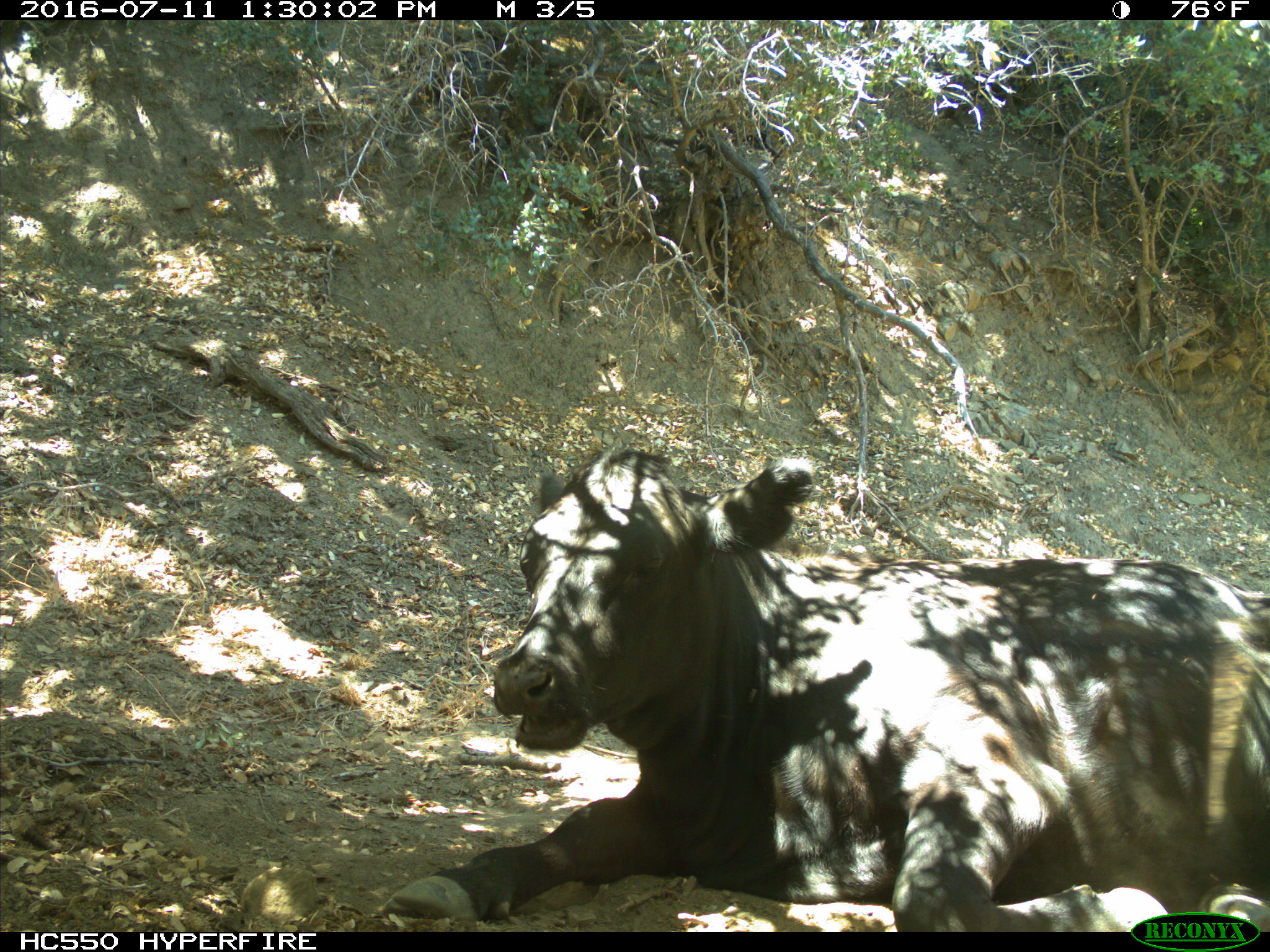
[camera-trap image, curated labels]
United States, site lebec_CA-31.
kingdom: Animalia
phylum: Chordata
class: Mammalia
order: Artiodactyla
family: Bovidae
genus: Bos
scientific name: Bos taurus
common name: domestic cow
Bos taurus (domestic cow).